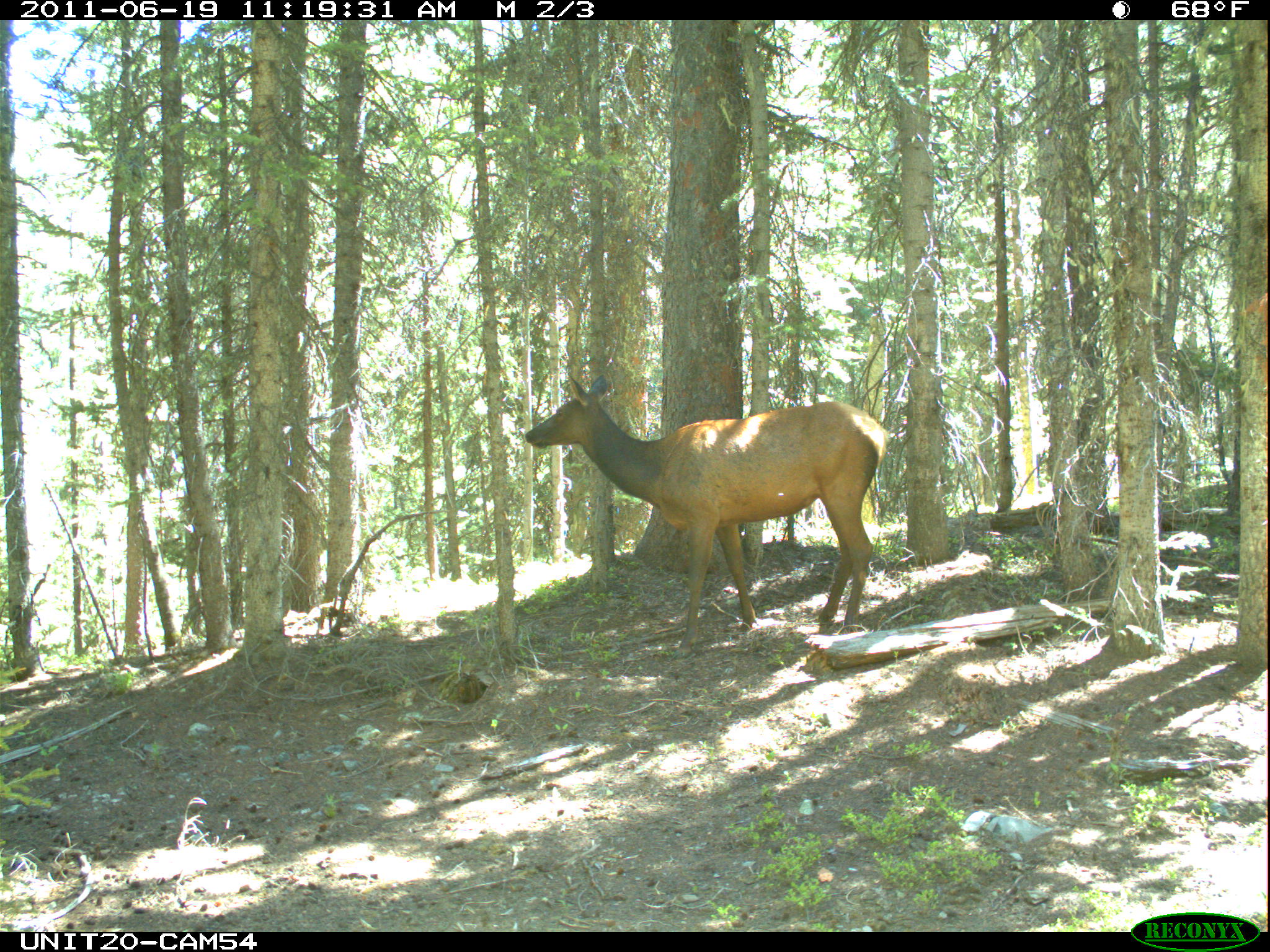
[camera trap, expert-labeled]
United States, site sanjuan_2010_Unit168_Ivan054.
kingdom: Animalia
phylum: Chordata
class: Mammalia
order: Artiodactyla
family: Cervidae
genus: Cervus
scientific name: Cervus elaphus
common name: red deer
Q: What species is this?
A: Cervus elaphus (red deer).